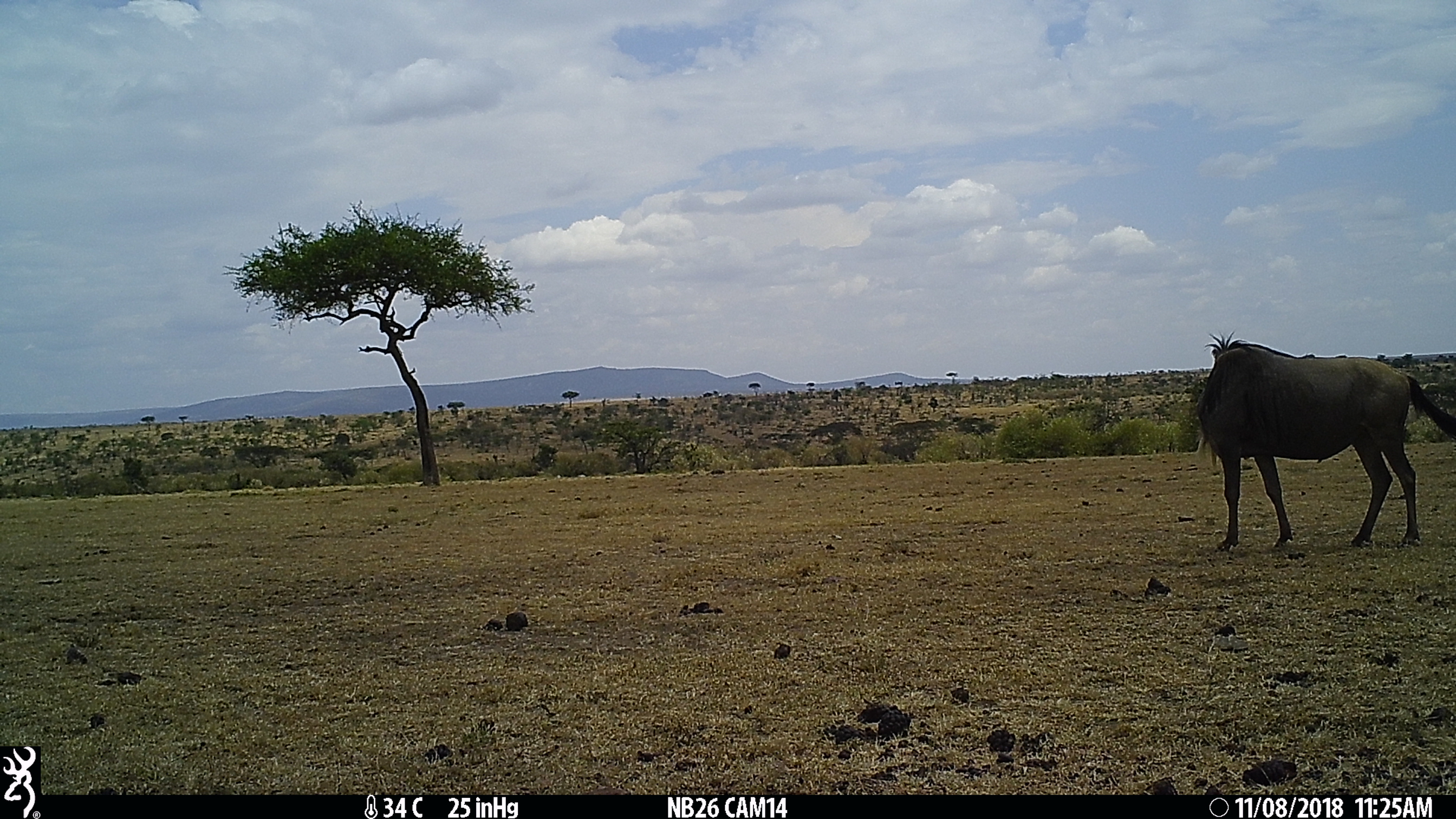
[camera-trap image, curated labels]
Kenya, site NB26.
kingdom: Animalia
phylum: Chordata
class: Mammalia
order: Artiodactyla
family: Bovidae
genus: Connochaetes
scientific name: Connochaetes taurinus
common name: blue wildebeest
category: wildebeest